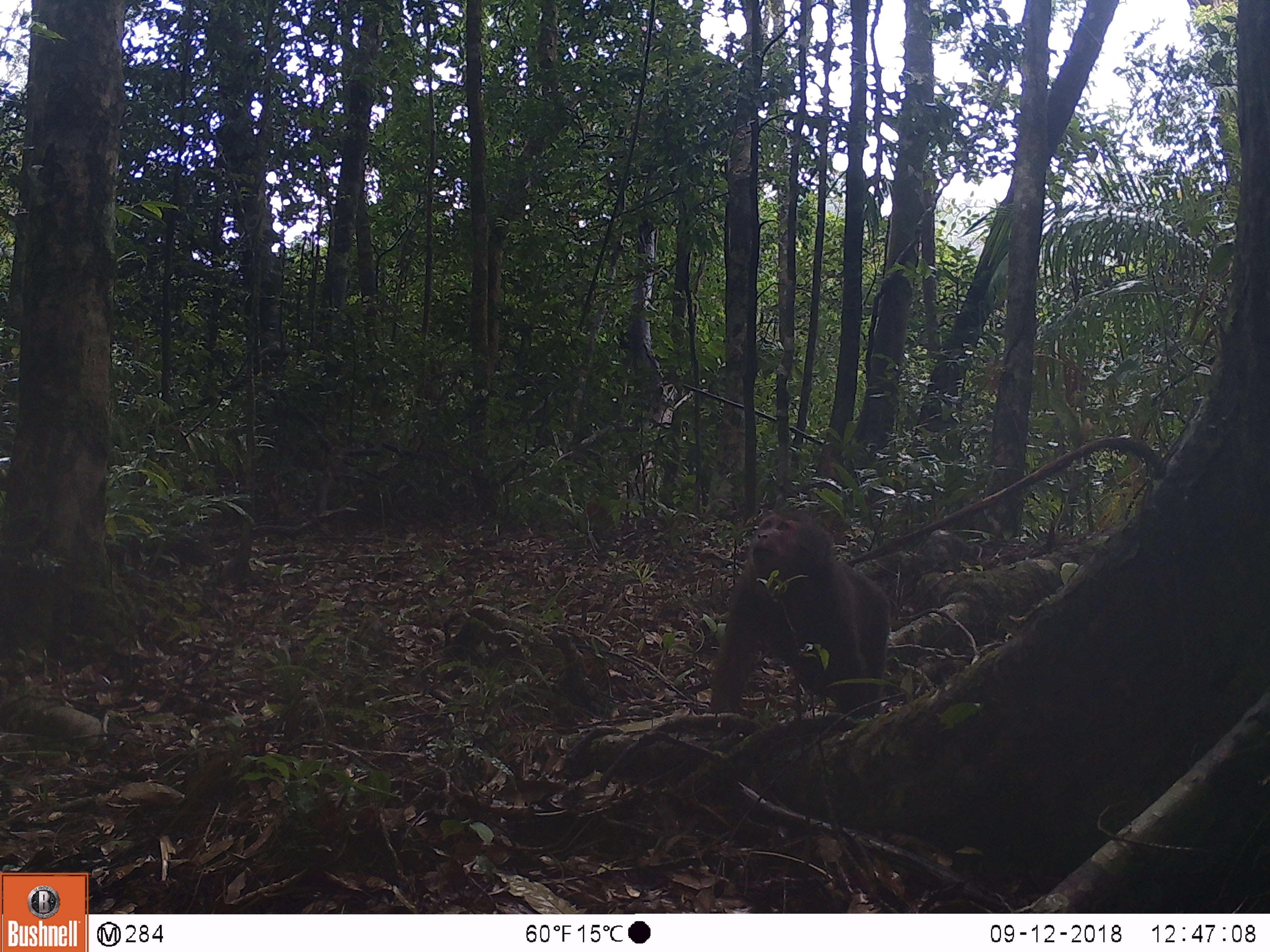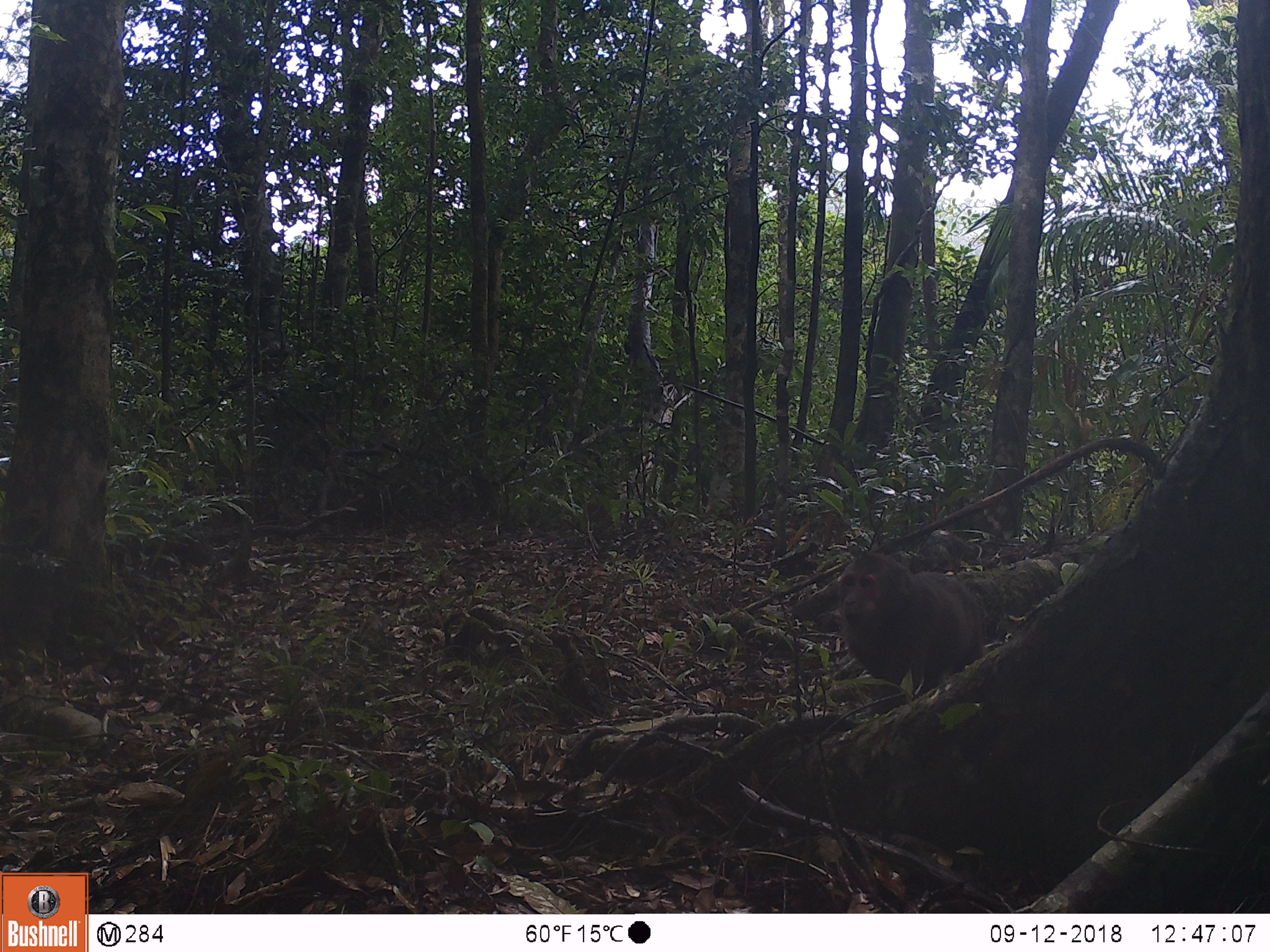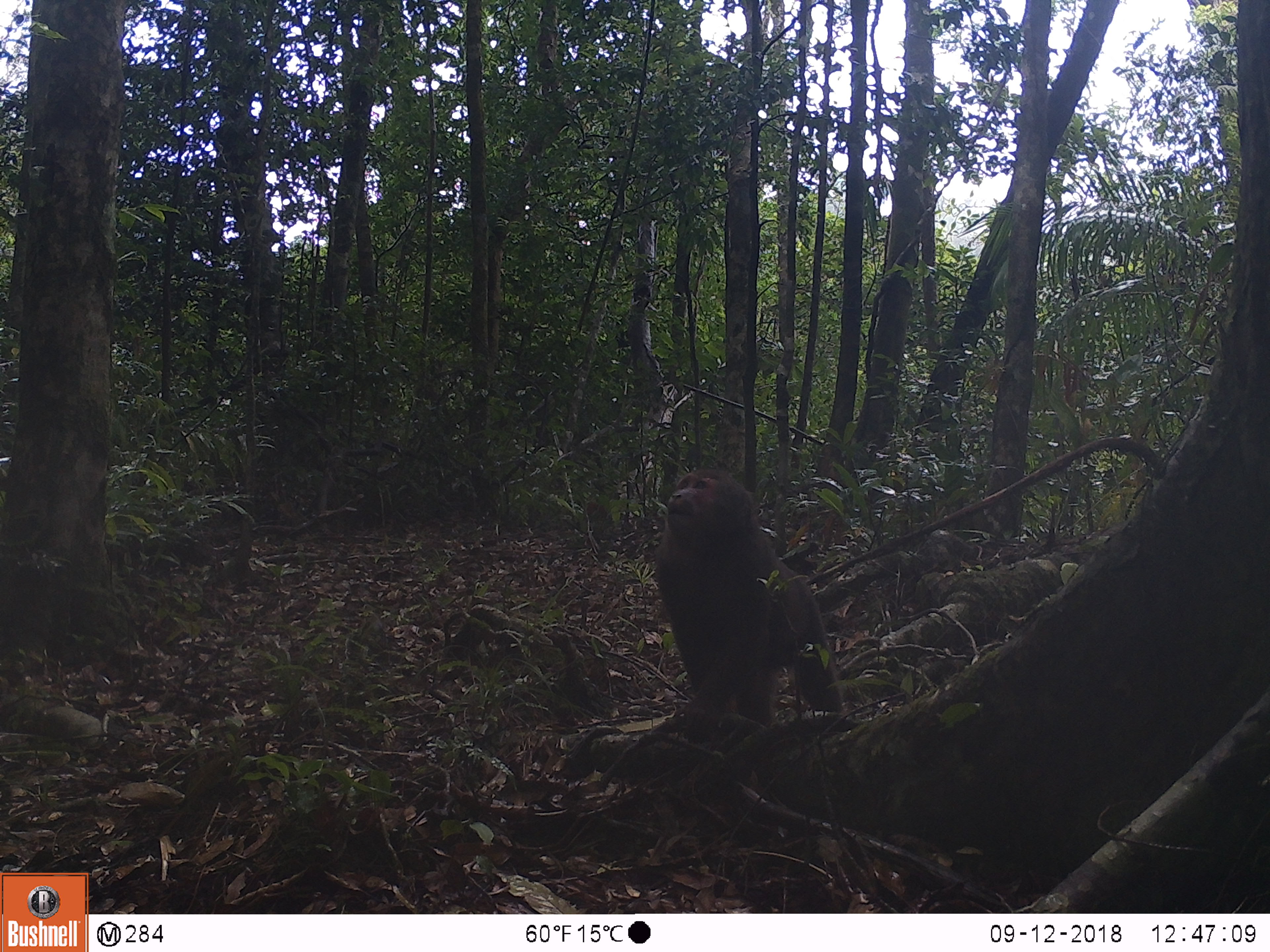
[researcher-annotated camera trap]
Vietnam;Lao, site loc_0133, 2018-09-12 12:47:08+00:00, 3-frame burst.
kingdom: Animalia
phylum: Chordata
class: Mammalia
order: Primates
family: Cercopithecidae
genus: Macaca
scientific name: Macaca arctoides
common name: stump-tailed macaque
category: stump tailed macaque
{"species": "stump tailed macaque (stump-tailed macaque) (Macaca arctoides)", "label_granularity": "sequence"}